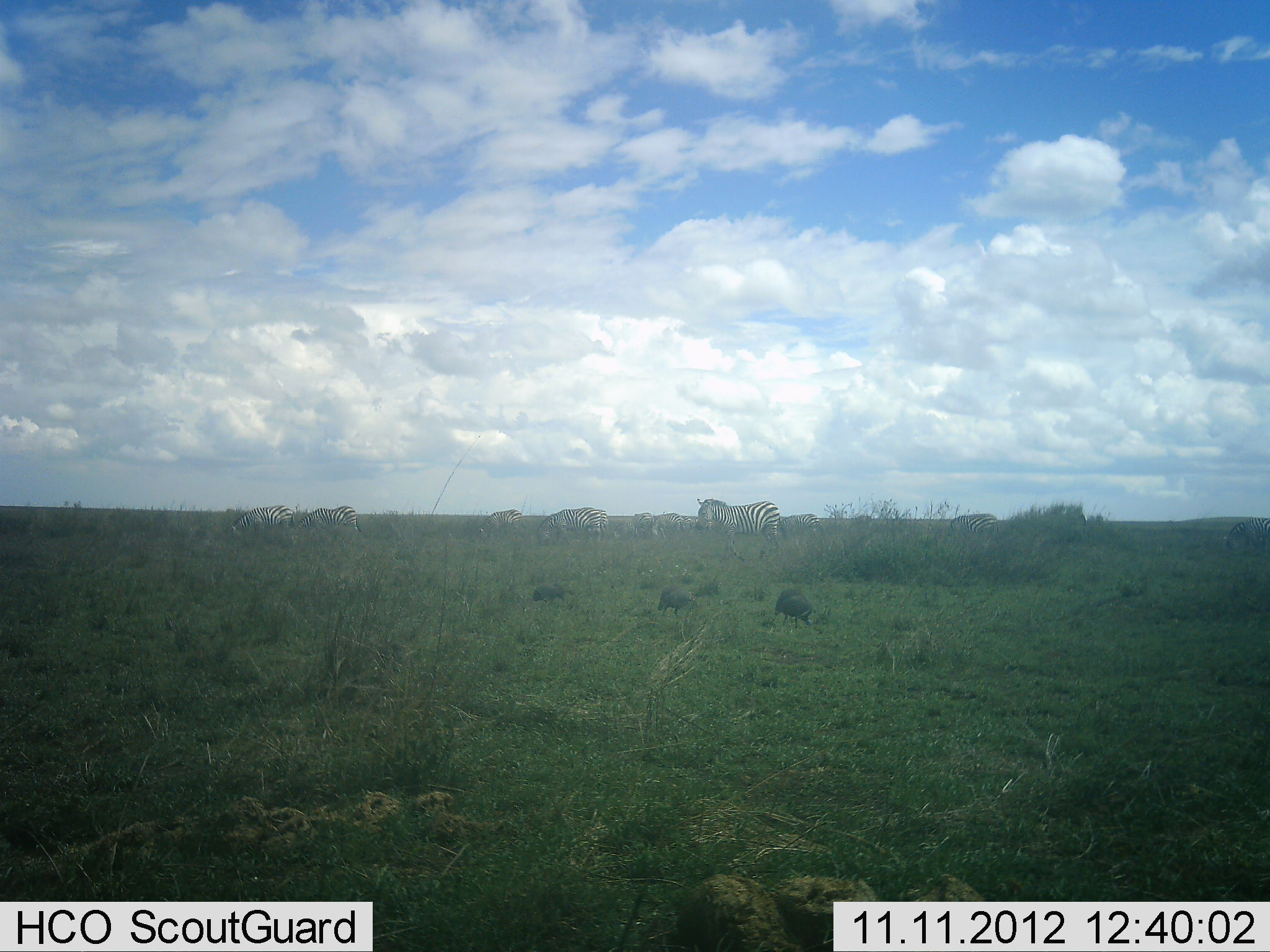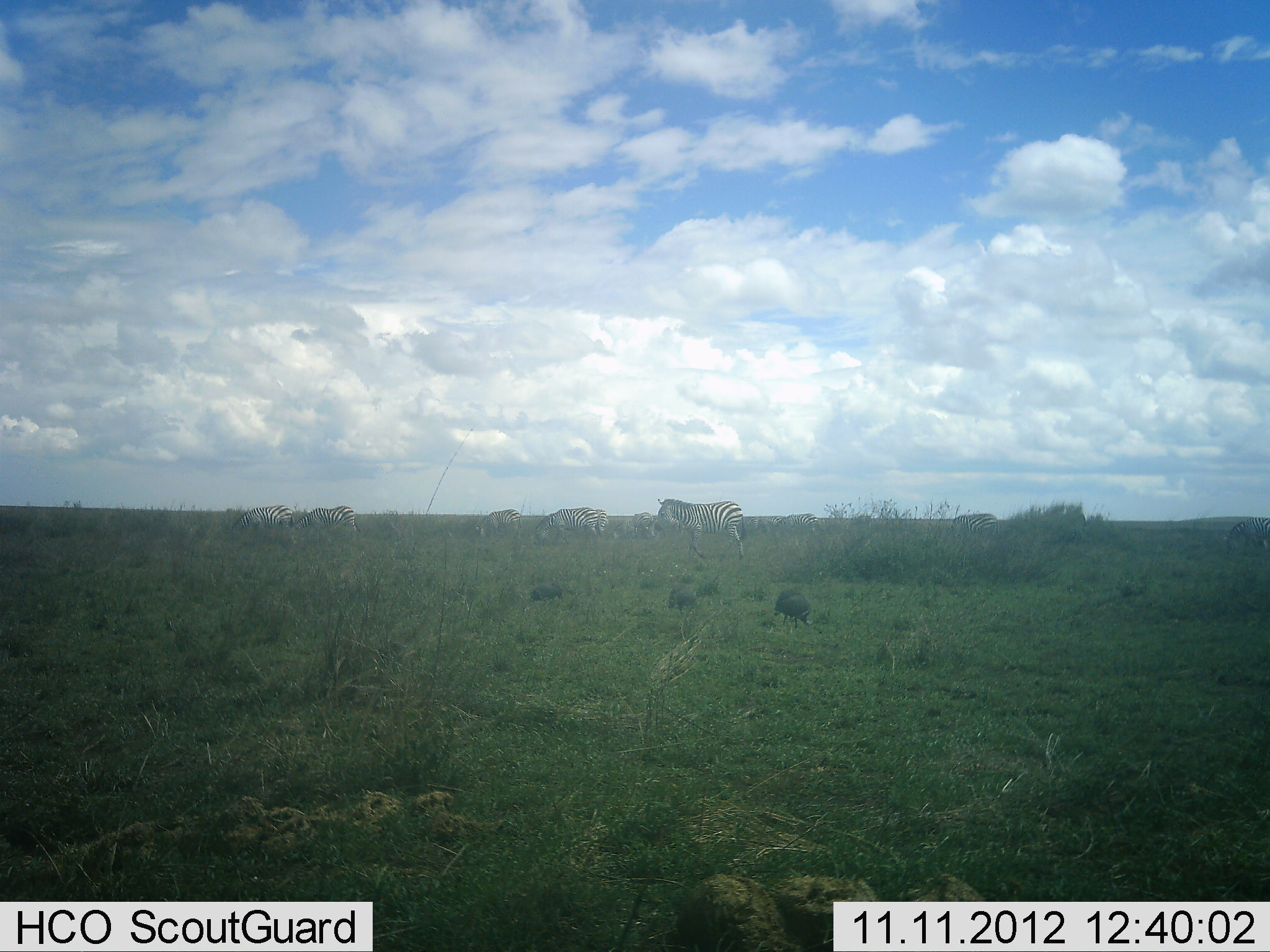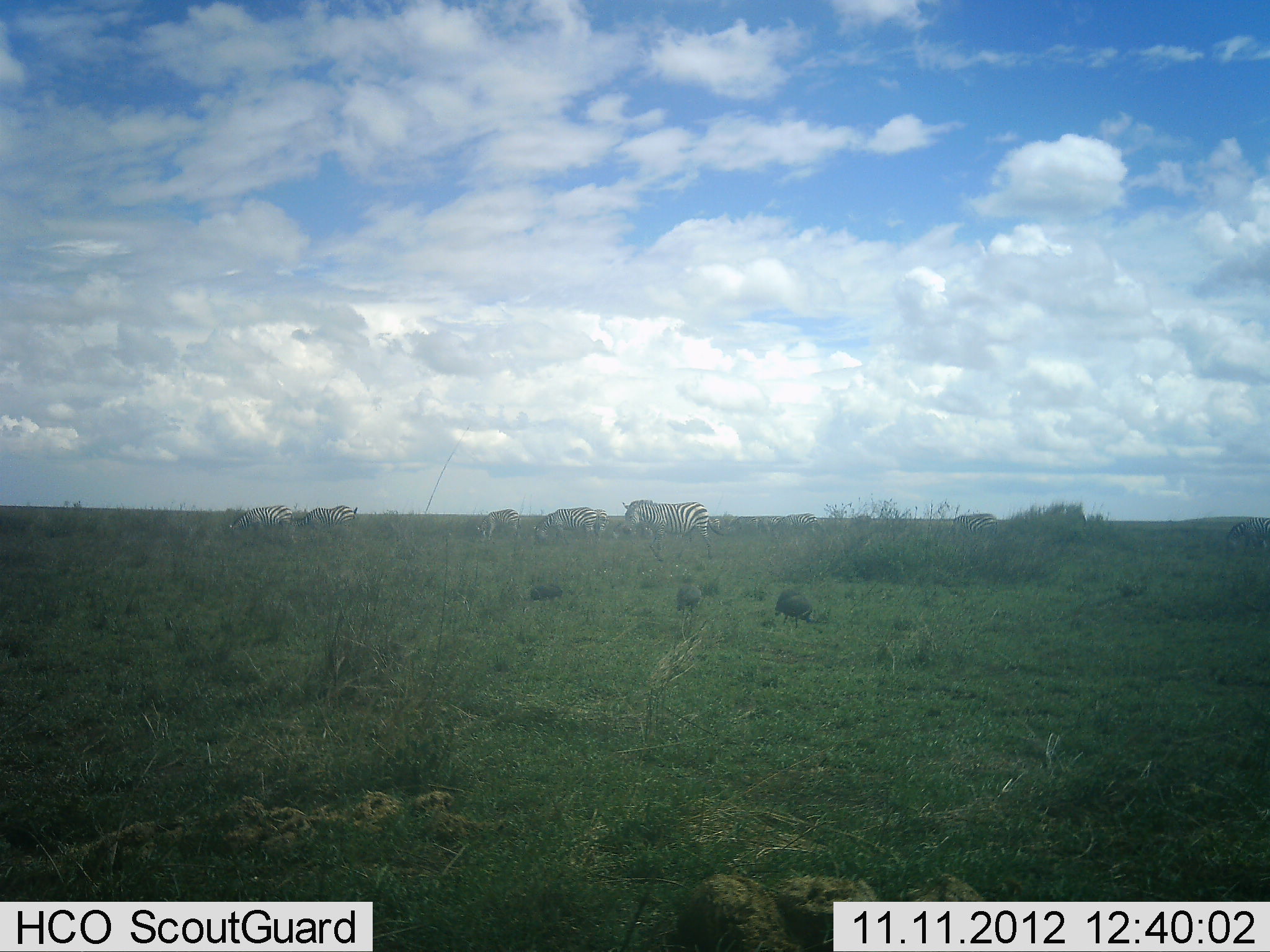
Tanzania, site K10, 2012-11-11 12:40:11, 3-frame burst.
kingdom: Animalia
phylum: Chordata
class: Aves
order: Galliformes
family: Numididae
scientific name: Numididae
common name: guinea fowl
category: guineafowl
Guineafowl (guinea fowl) (Numididae), count 4. Behavior (volunteer vote fractions): standing 60%, resting 0%, moving 40%, interacting 0%. Young present (vote fraction): 0%. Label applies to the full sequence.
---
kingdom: Animalia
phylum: Chordata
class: Mammalia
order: Perissodactyla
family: Equidae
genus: Equus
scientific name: Equus quagga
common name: plains zebra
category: zebra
Zebra (plains zebra) (Equus quagga), count 7. Behavior (volunteer vote fractions): standing 68%, resting 0%, moving 60%, interacting 0%. Young present (vote fraction): 4%. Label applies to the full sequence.